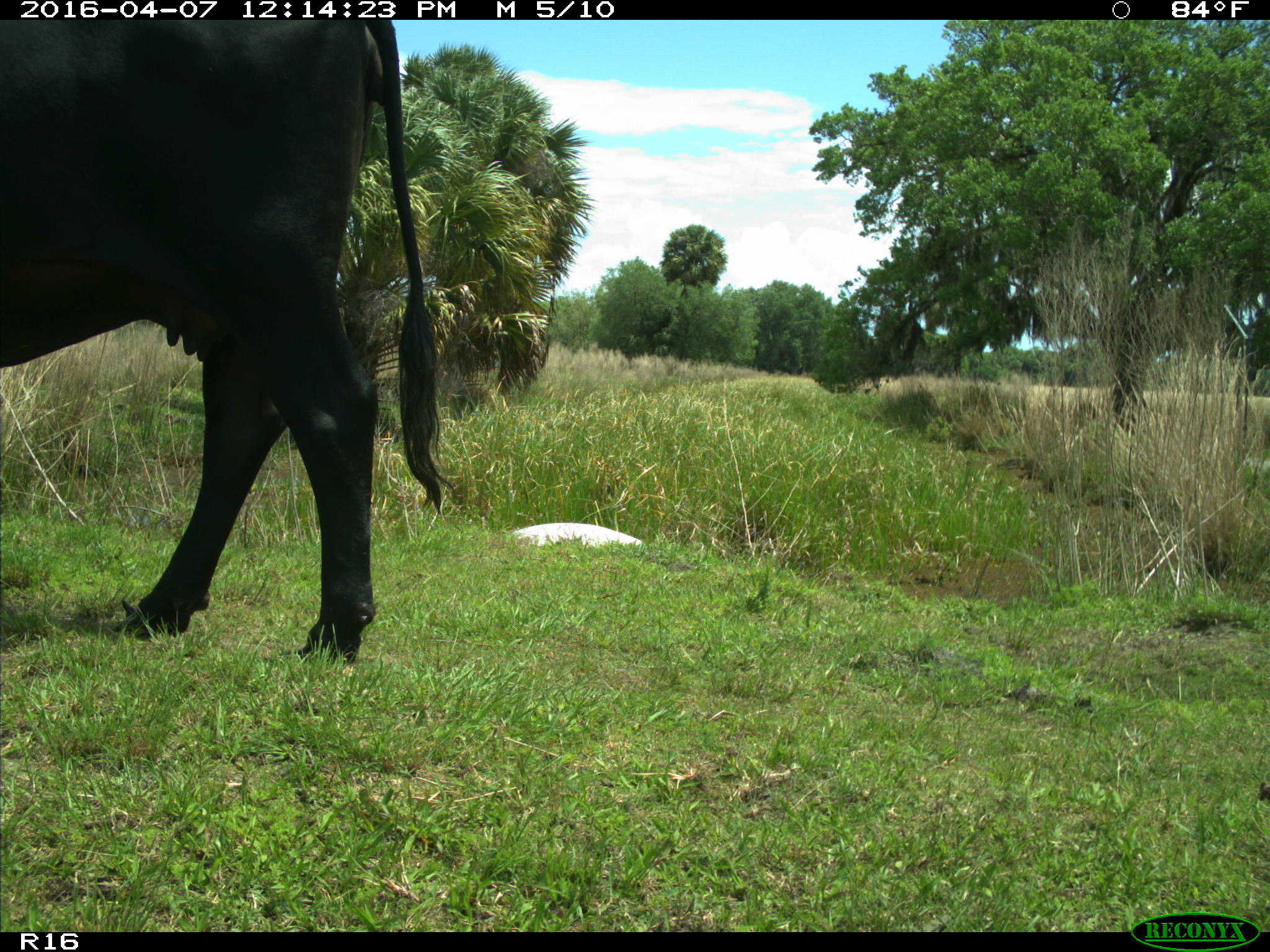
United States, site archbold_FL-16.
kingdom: Animalia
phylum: Chordata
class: Mammalia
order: Artiodactyla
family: Bovidae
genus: Bos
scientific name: Bos taurus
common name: domestic cow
Bos taurus (domestic cow).